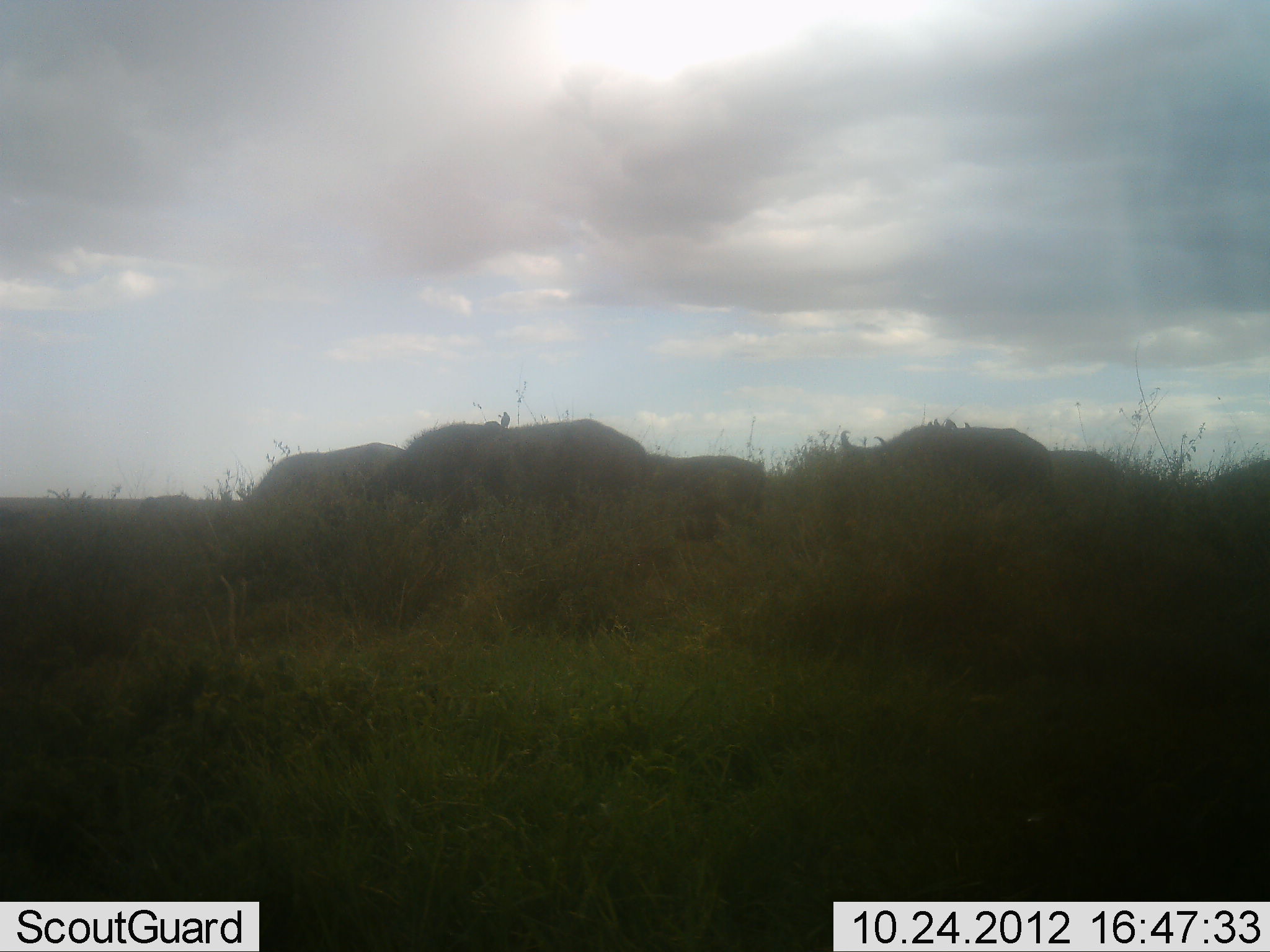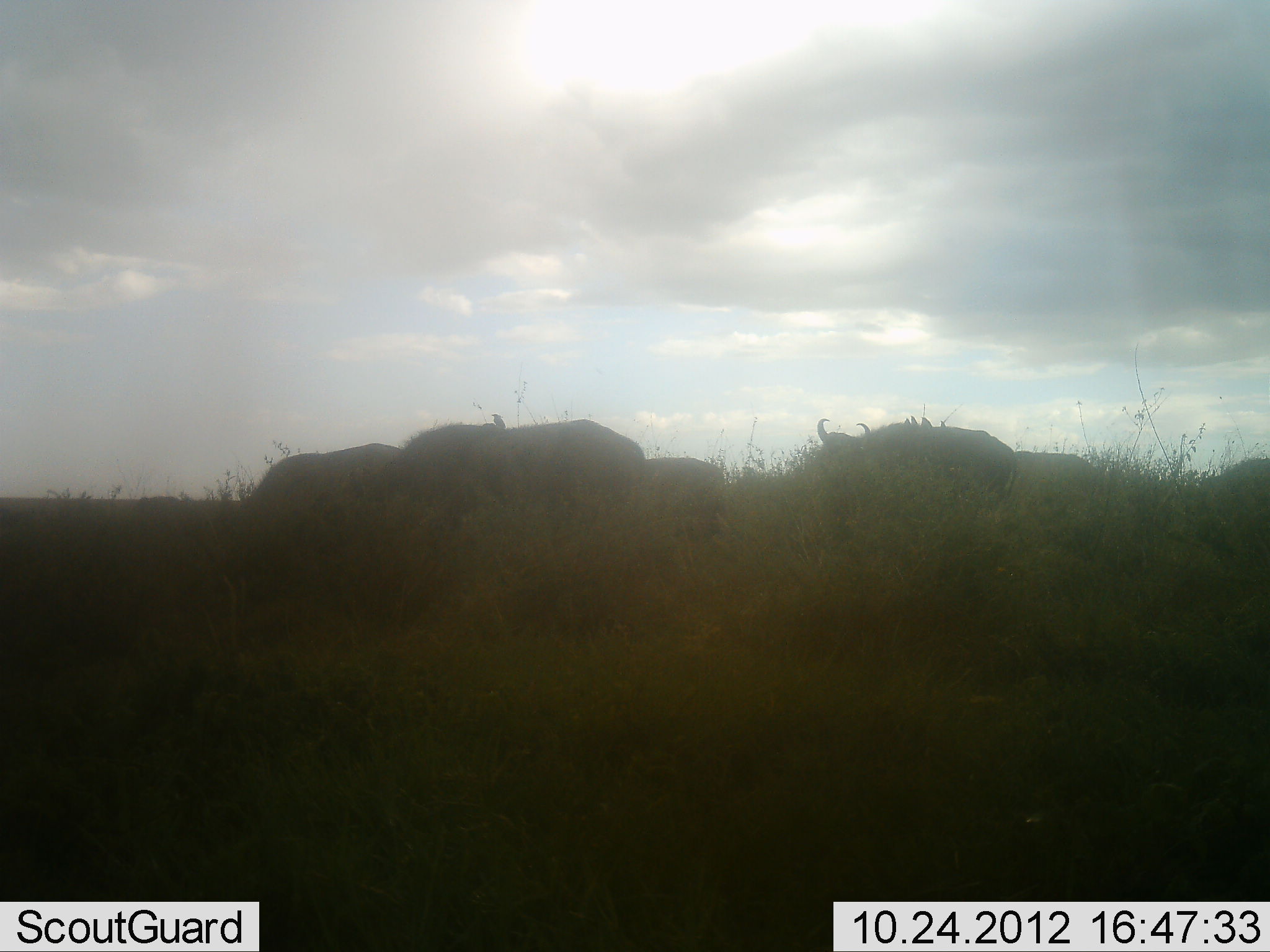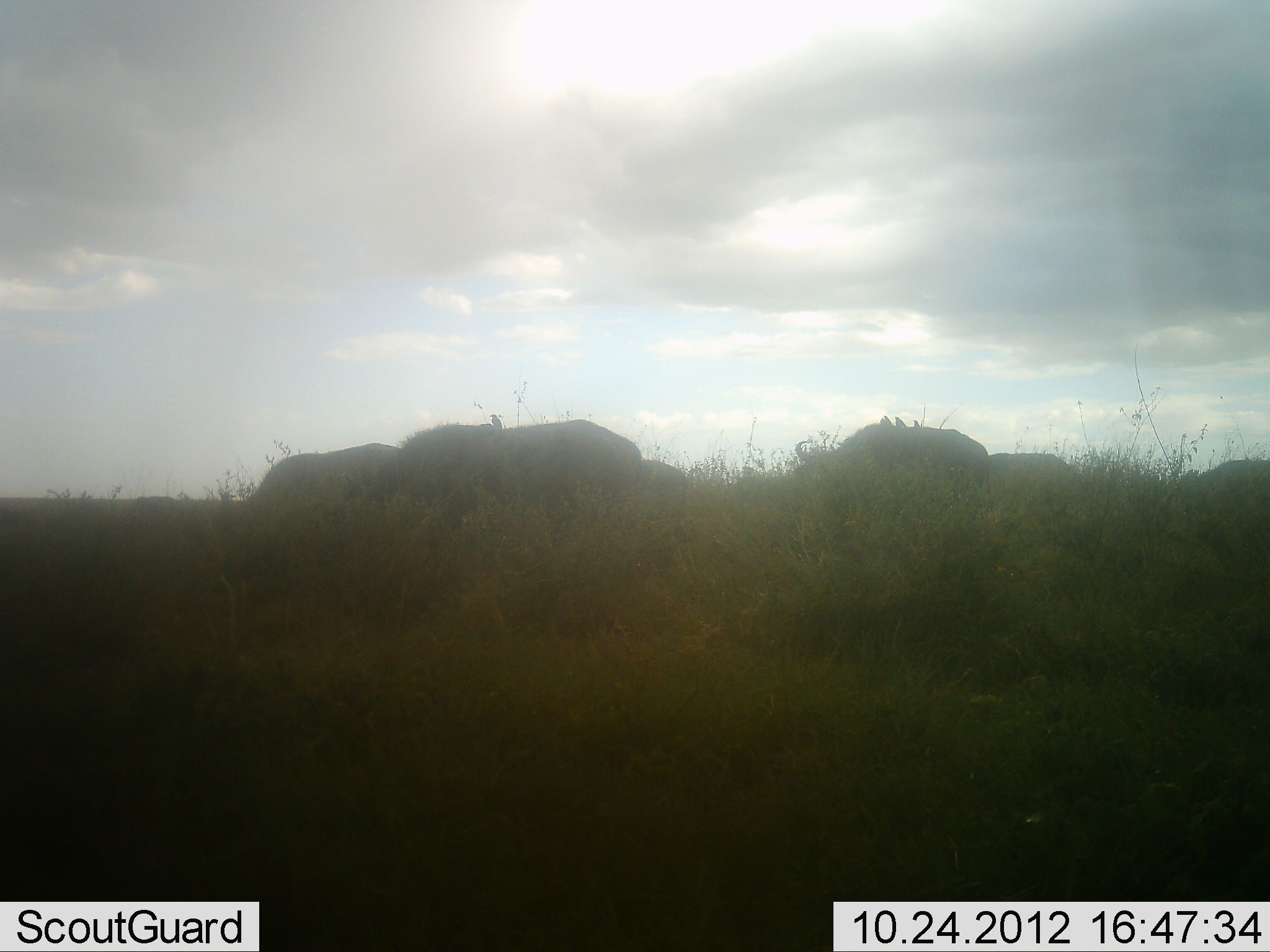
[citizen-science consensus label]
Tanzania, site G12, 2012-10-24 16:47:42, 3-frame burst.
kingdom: Animalia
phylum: Chordata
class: Mammalia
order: Artiodactyla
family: Bovidae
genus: Syncerus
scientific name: Syncerus caffer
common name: cape buffalo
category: buffalo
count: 6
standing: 42%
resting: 0%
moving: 58%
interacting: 0%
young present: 0%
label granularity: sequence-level